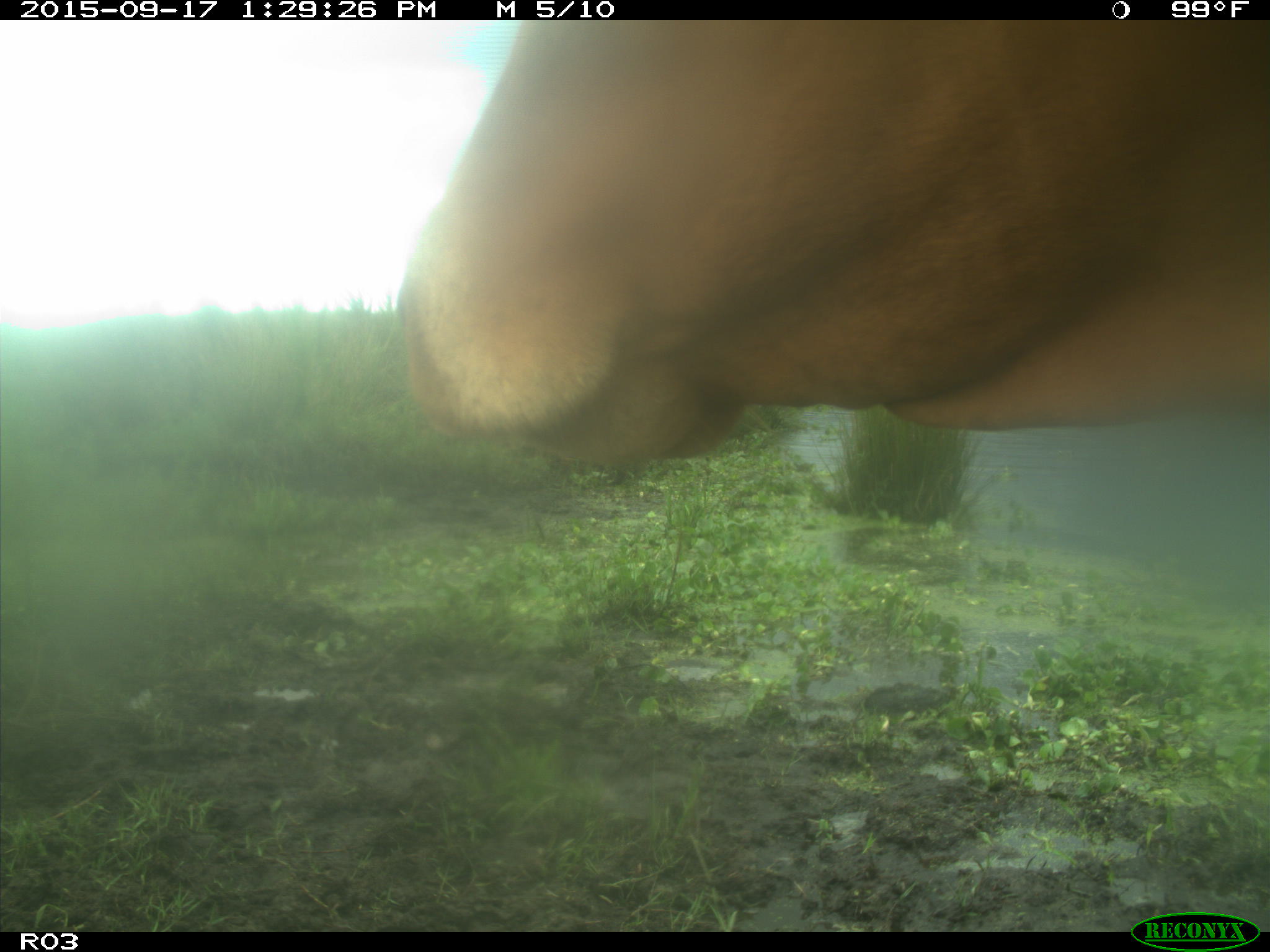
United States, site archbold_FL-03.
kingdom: Animalia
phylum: Chordata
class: Mammalia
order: Artiodactyla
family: Bovidae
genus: Bos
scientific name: Bos taurus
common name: domestic cow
Bos taurus (domestic cow).